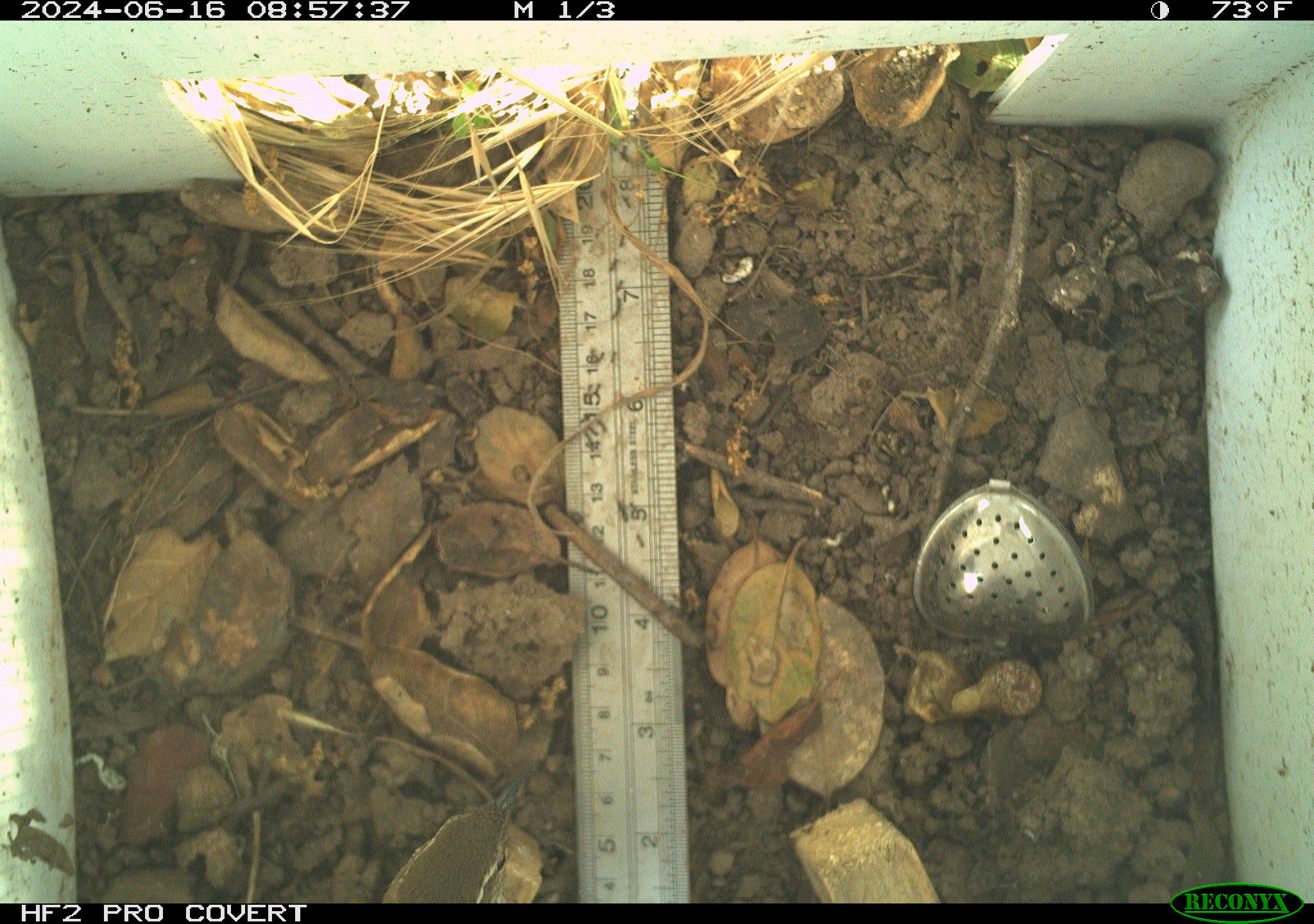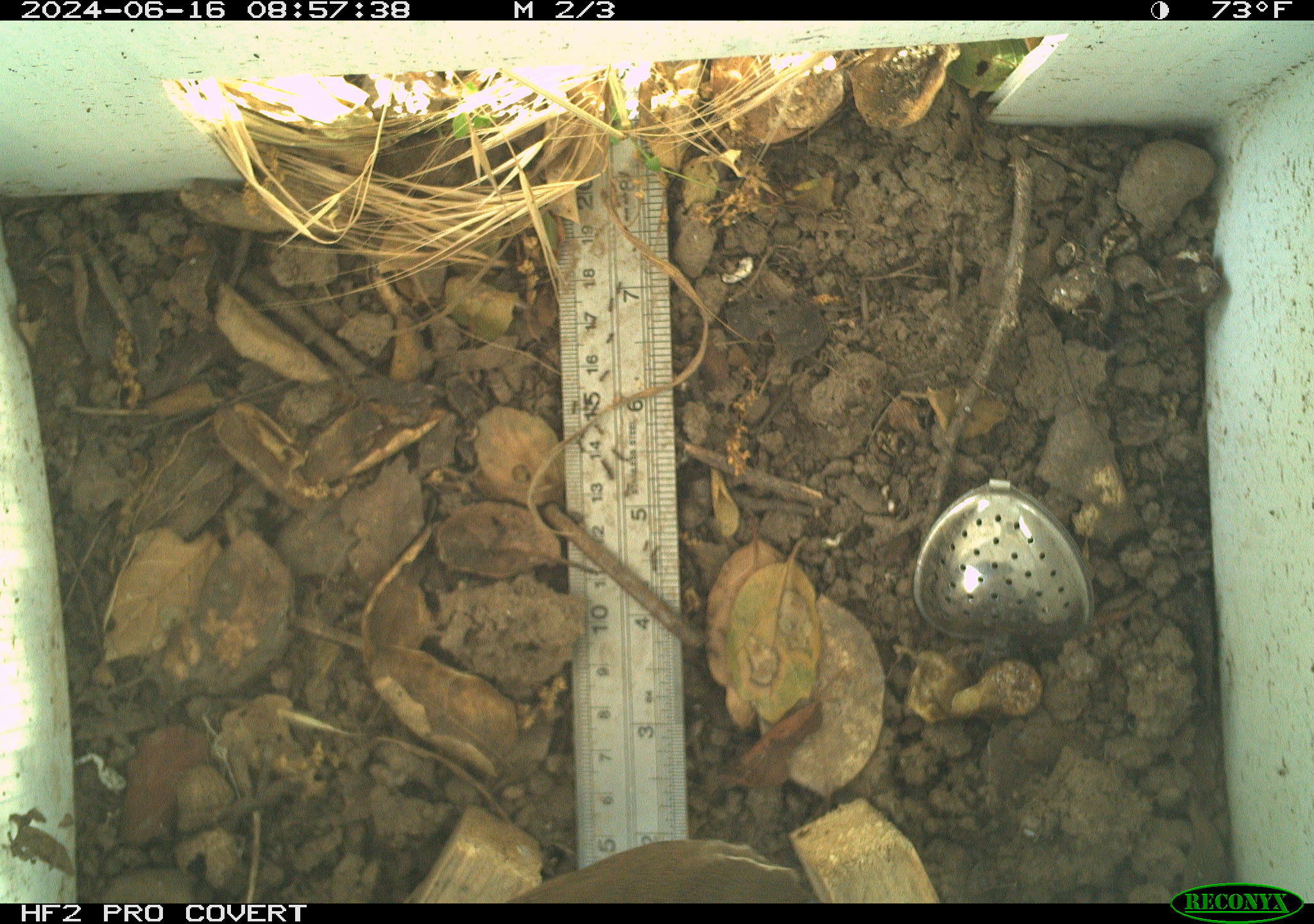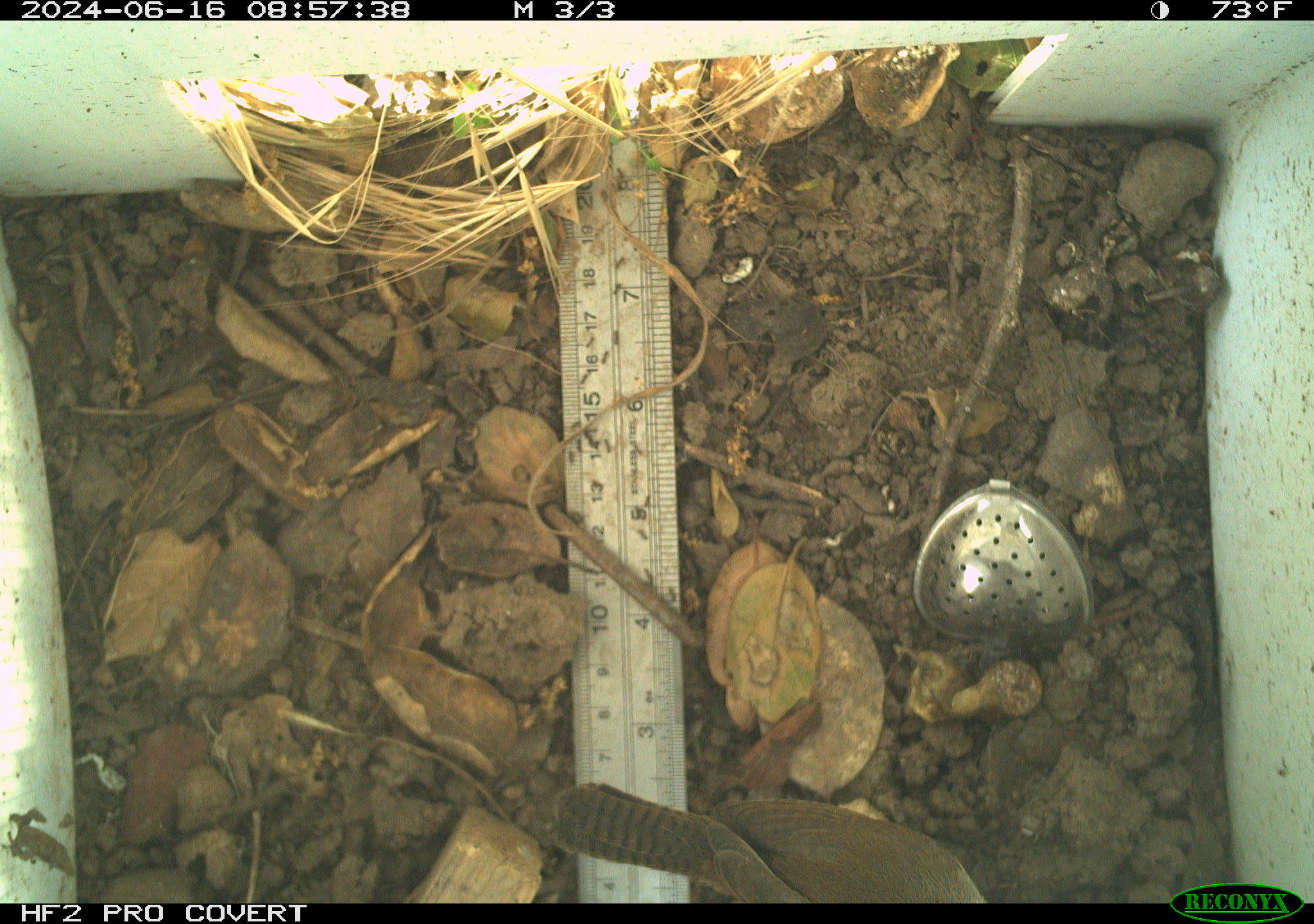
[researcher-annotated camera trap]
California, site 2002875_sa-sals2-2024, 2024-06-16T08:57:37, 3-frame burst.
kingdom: Animalia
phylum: Chordata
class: Aves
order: Passeriformes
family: Troglodytidae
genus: Thryomanes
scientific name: Thryomanes bewickii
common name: bewick's wren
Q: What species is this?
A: Bewick's wren (Thryomanes bewickii).